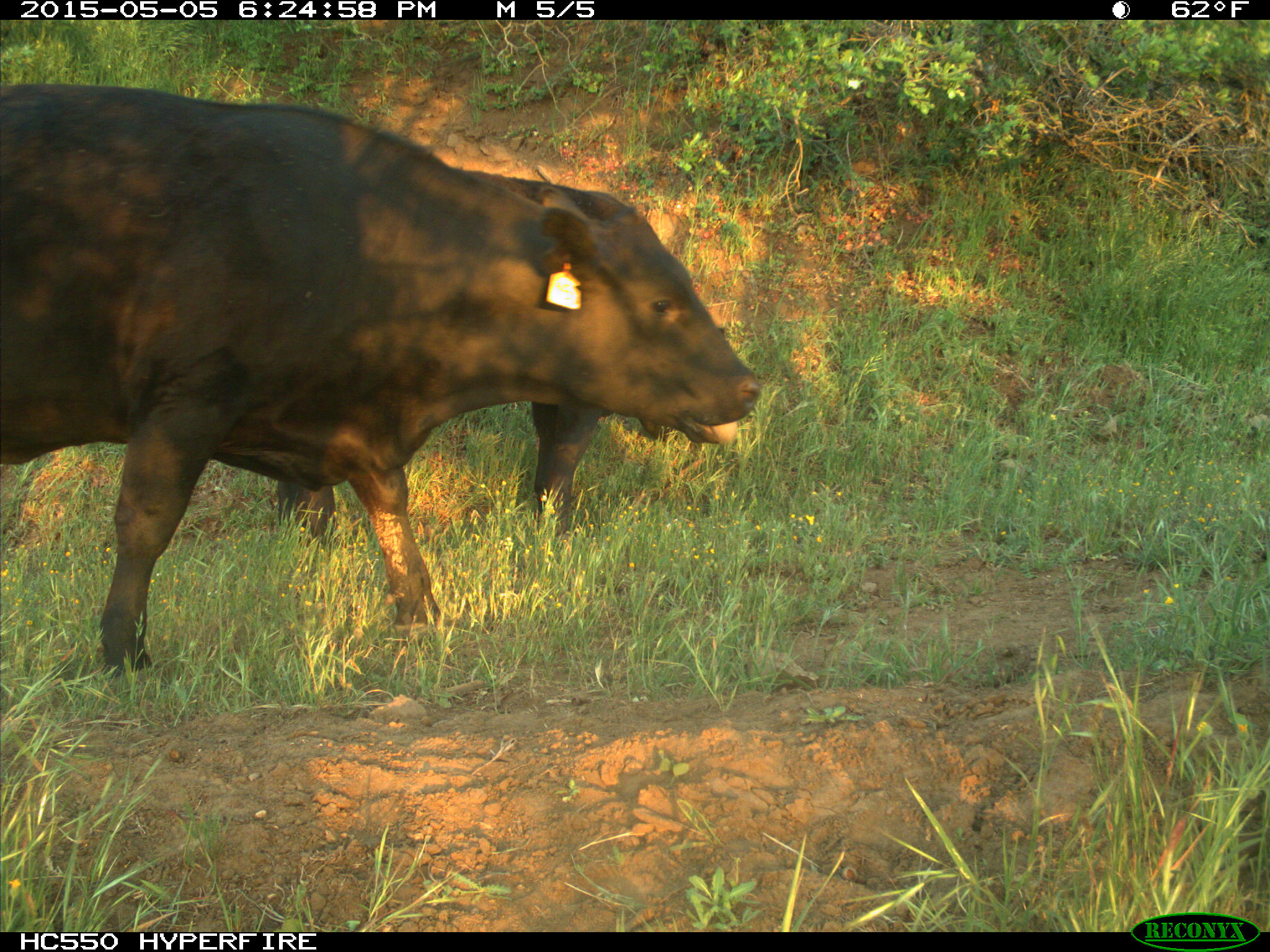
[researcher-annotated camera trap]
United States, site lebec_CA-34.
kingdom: Animalia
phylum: Chordata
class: Mammalia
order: Artiodactyla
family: Bovidae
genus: Bos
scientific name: Bos taurus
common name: domestic cow